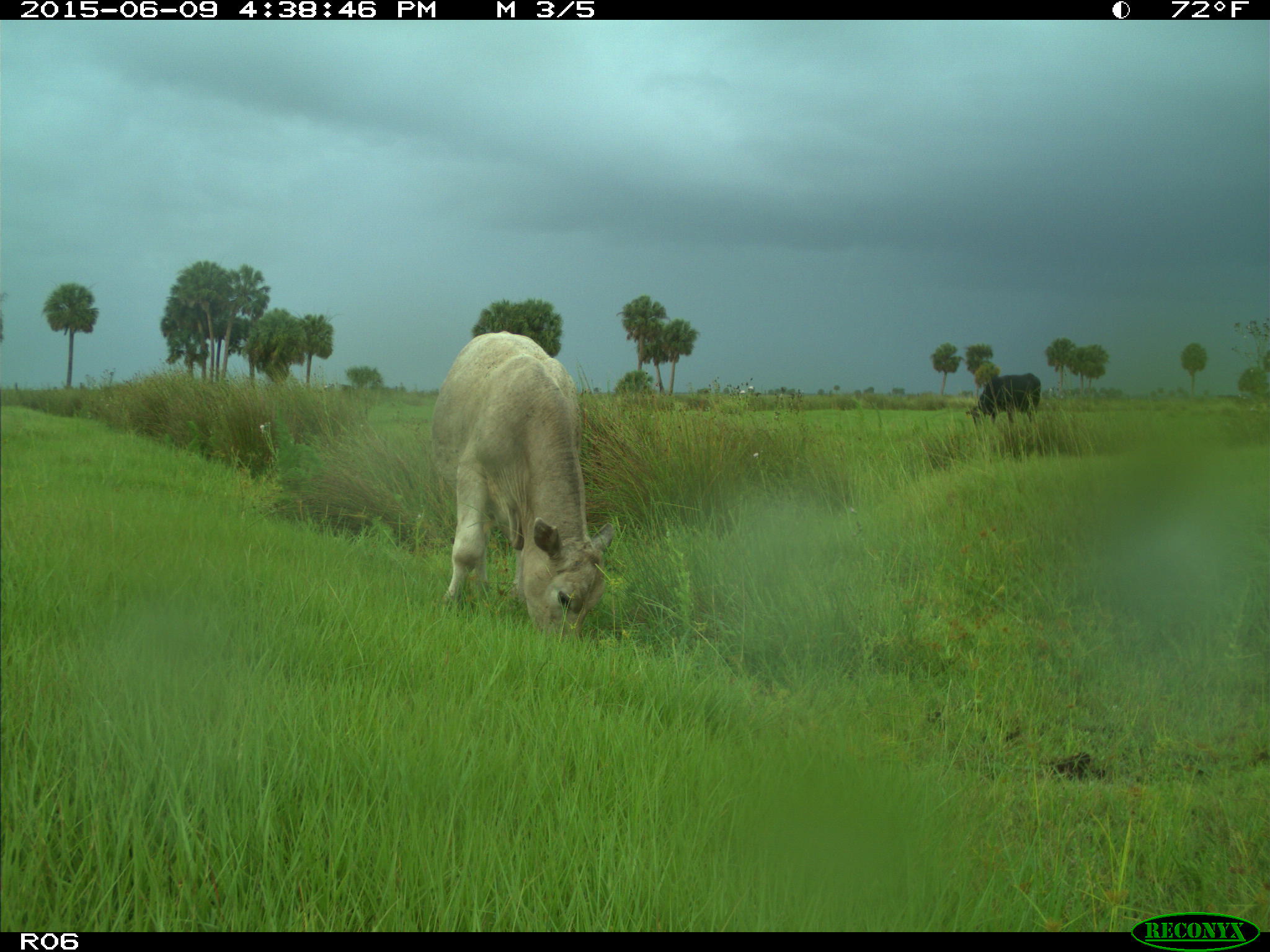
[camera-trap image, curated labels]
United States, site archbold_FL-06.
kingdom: Animalia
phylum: Chordata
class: Mammalia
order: Artiodactyla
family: Bovidae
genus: Bos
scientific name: Bos taurus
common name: domestic cow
Bos taurus (domestic cow).